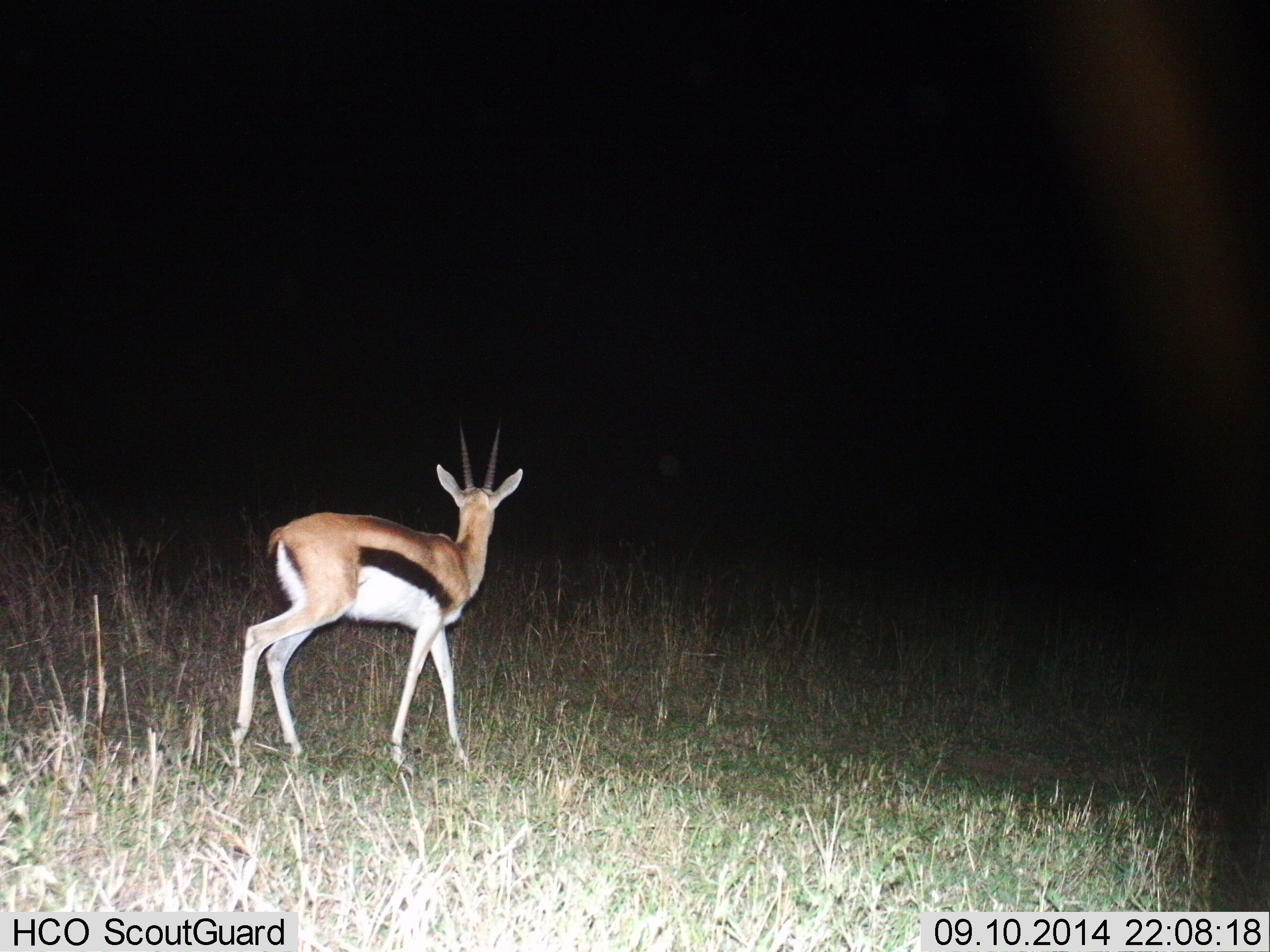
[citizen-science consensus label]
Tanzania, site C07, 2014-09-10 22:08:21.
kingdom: Animalia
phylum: Chordata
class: Mammalia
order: Artiodactyla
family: Bovidae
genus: Eudorcas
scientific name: Eudorcas thomsonii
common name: thomson's gazelle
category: gazellethomsons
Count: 1.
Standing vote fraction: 100%.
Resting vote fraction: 0%.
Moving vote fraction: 0%.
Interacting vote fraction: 10%.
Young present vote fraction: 0%.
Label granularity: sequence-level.